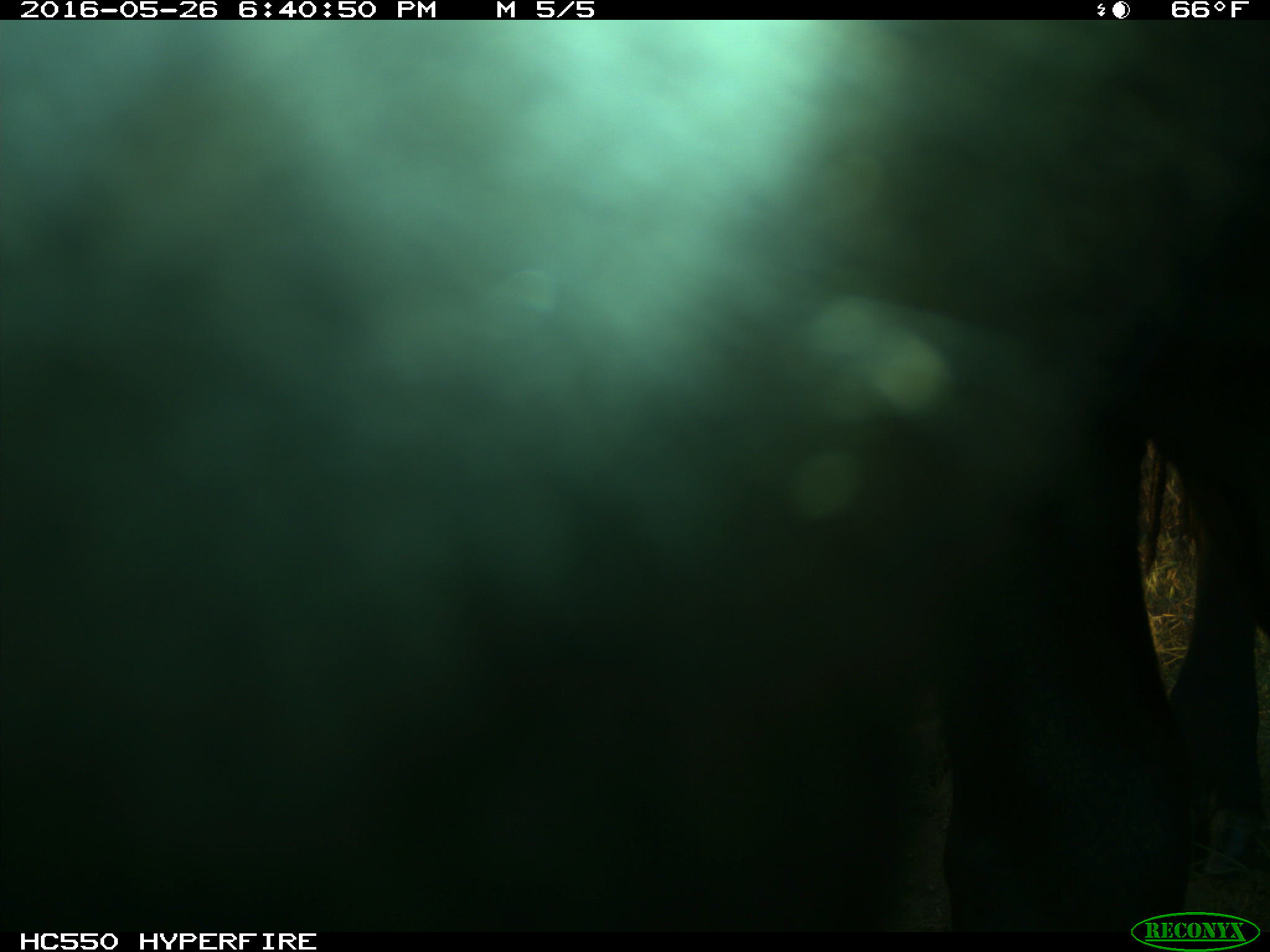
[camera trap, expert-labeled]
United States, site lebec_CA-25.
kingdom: Animalia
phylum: Chordata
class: Mammalia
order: Artiodactyla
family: Bovidae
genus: Bos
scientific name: Bos taurus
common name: domestic cow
Bos taurus (domestic cow).